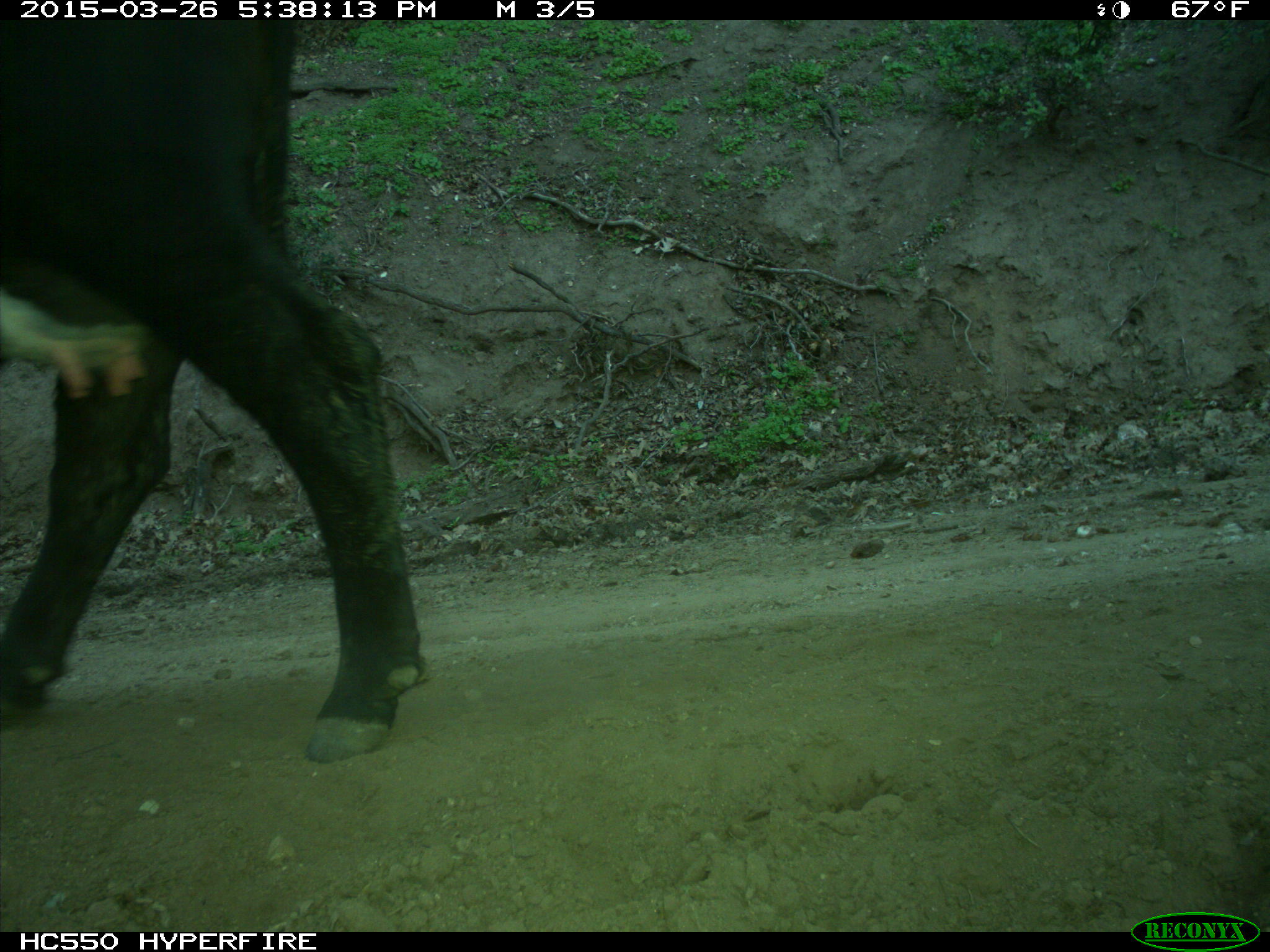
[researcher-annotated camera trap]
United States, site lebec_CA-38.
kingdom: Animalia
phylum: Chordata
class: Mammalia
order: Artiodactyla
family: Bovidae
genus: Bos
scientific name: Bos taurus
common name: domestic cow